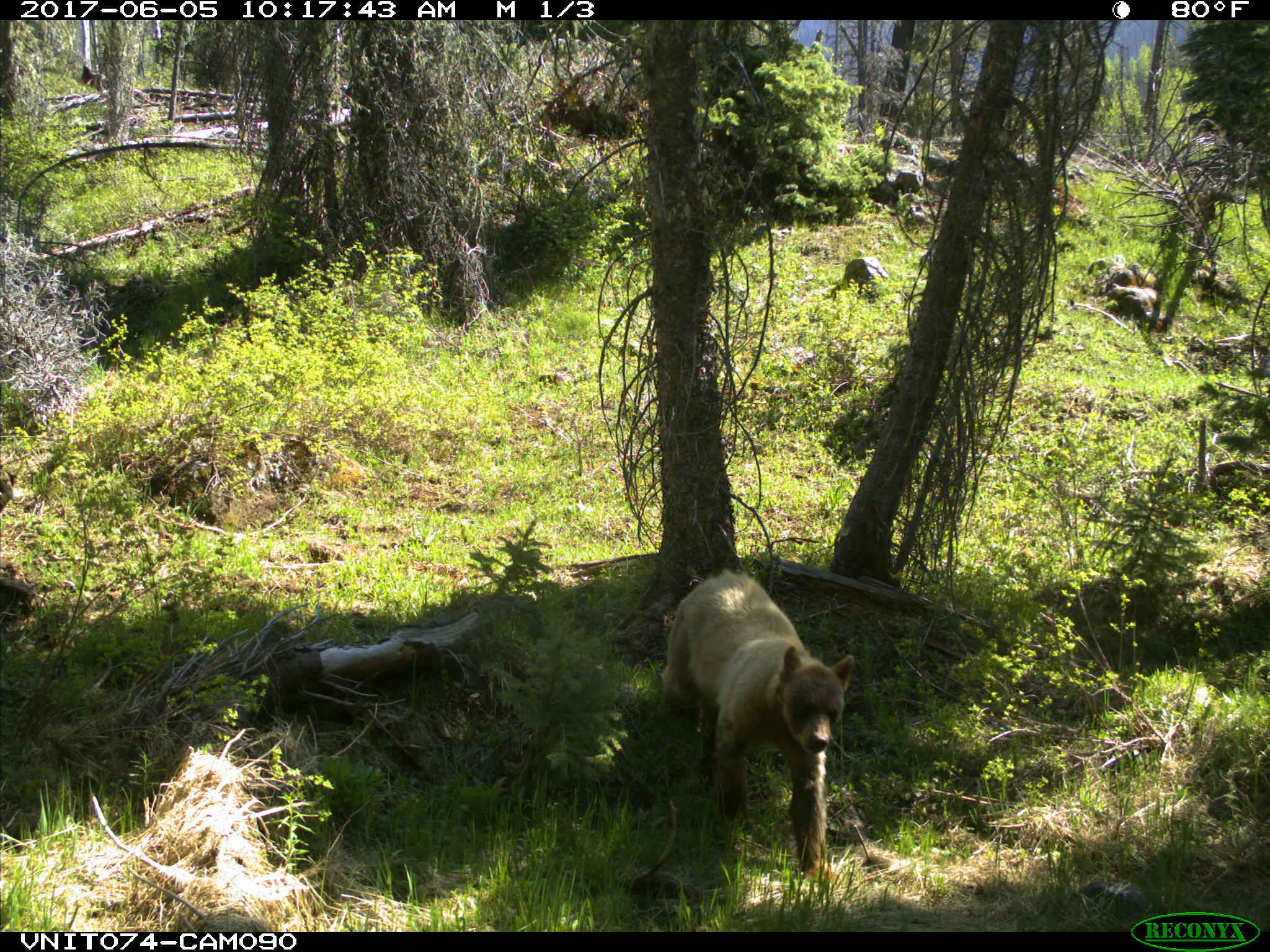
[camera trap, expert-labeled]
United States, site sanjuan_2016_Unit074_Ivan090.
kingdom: Animalia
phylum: Chordata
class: Mammalia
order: Carnivora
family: Ursidae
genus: Ursus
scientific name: Ursus americanus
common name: american black bear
Ursus americanus (american black bear).